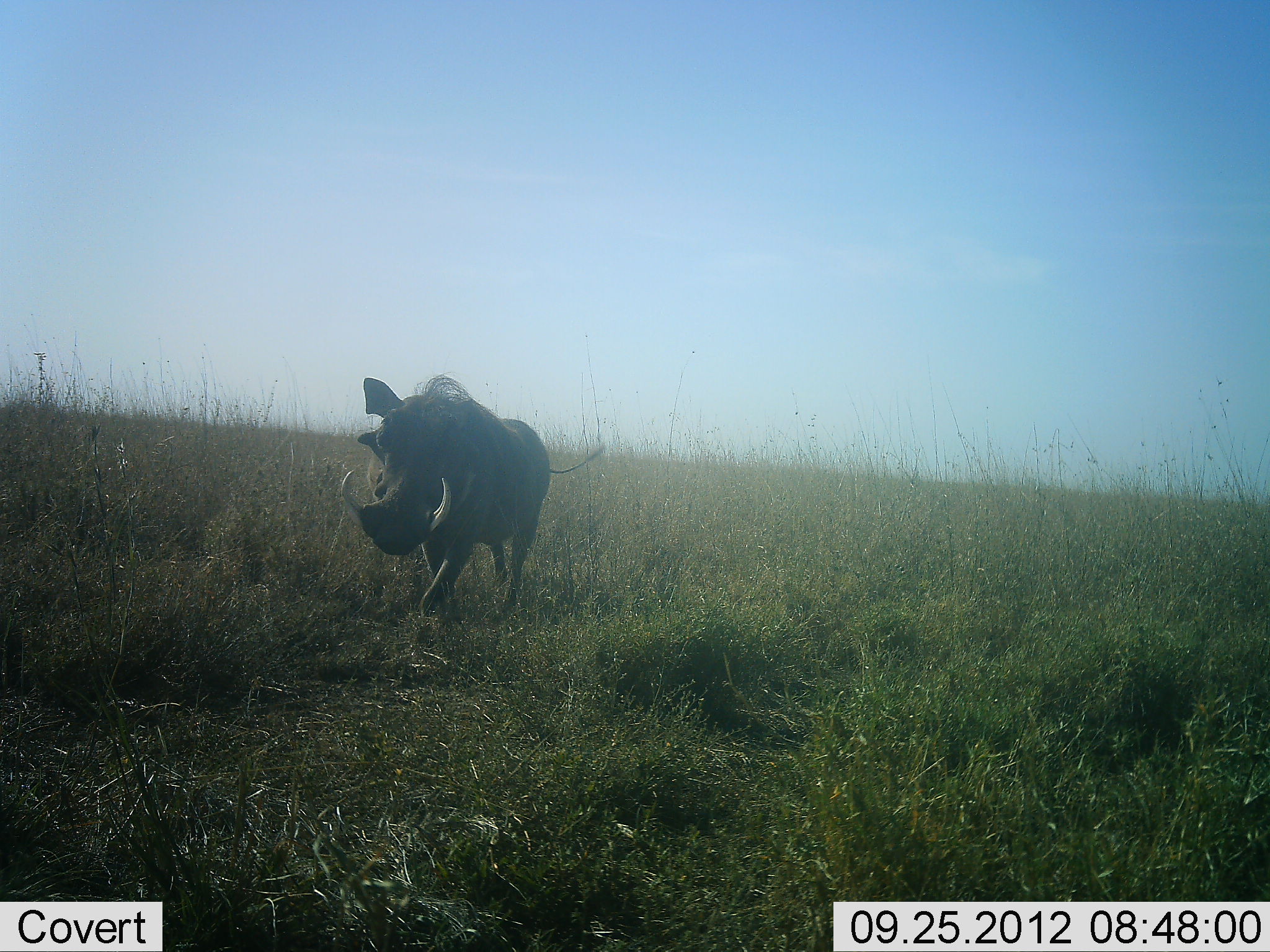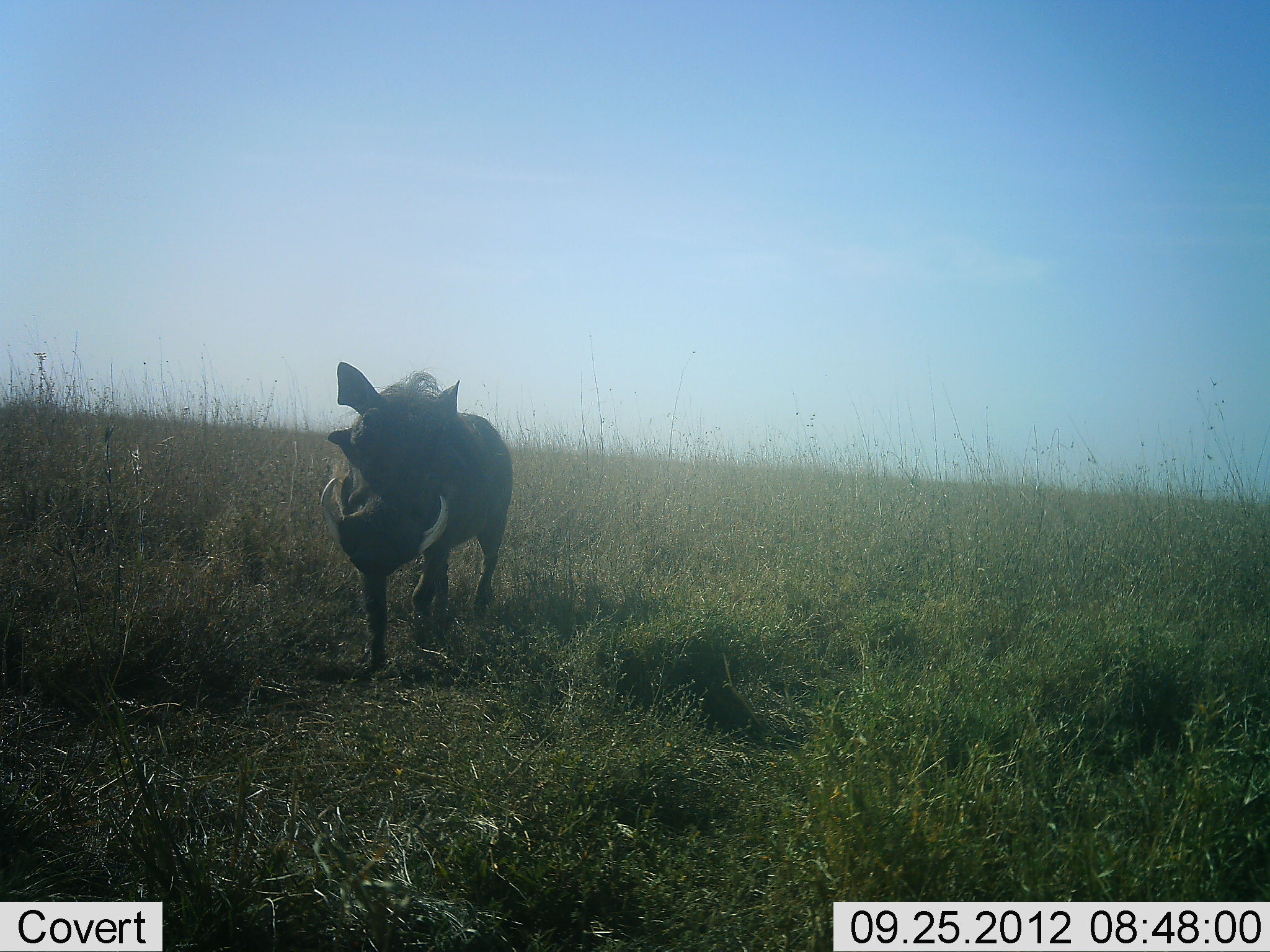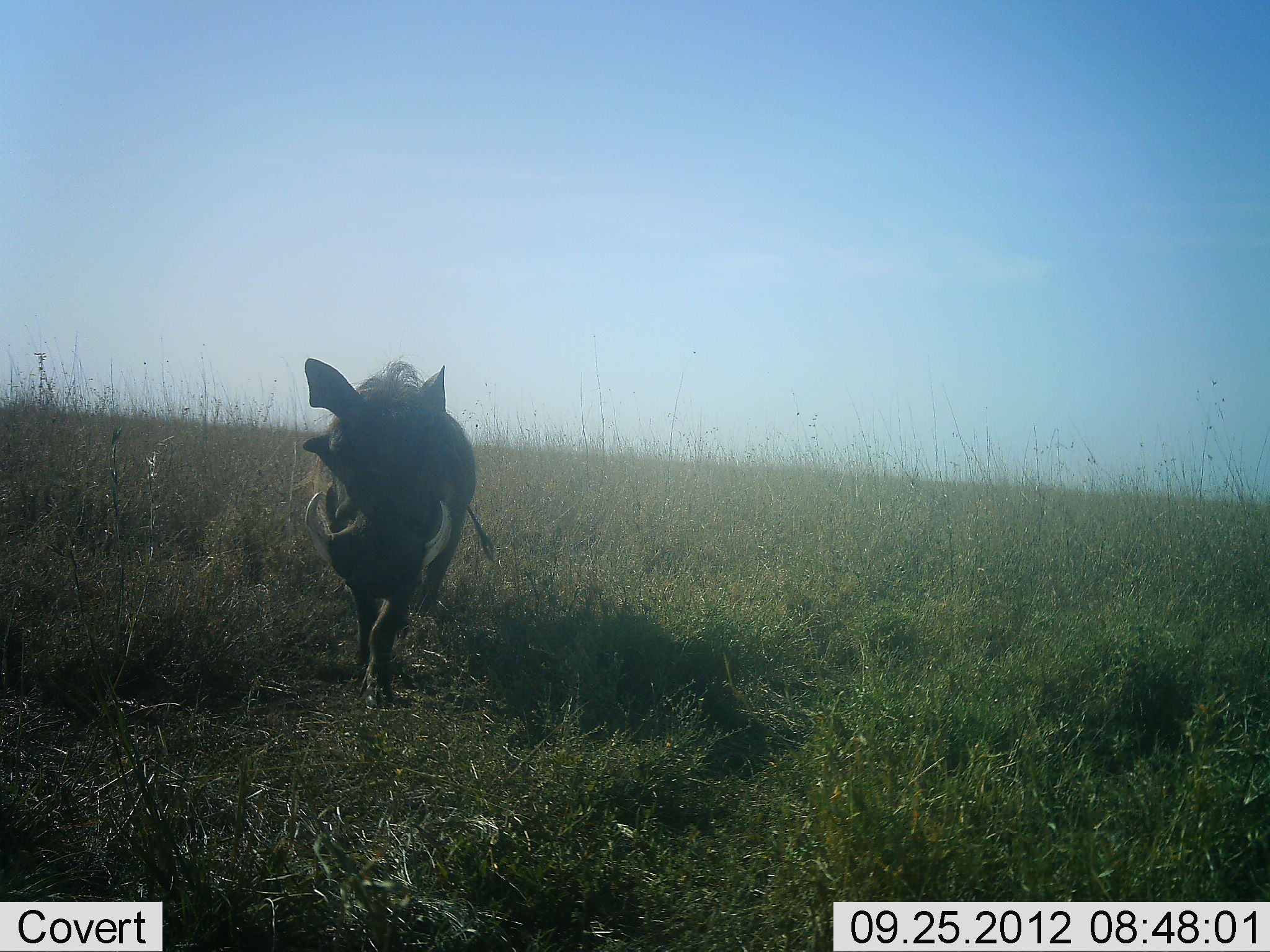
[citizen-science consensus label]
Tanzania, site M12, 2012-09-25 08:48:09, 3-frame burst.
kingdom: Animalia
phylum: Chordata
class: Mammalia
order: Artiodactyla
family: Suidae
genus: Phacochoerus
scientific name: Phacochoerus africanus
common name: warthog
Warthog (Phacochoerus africanus), count 1. Behavior (volunteer vote fractions): standing 0%, resting 0%, moving 100%, interacting 0%. Young present (vote fraction): 0%. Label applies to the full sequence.